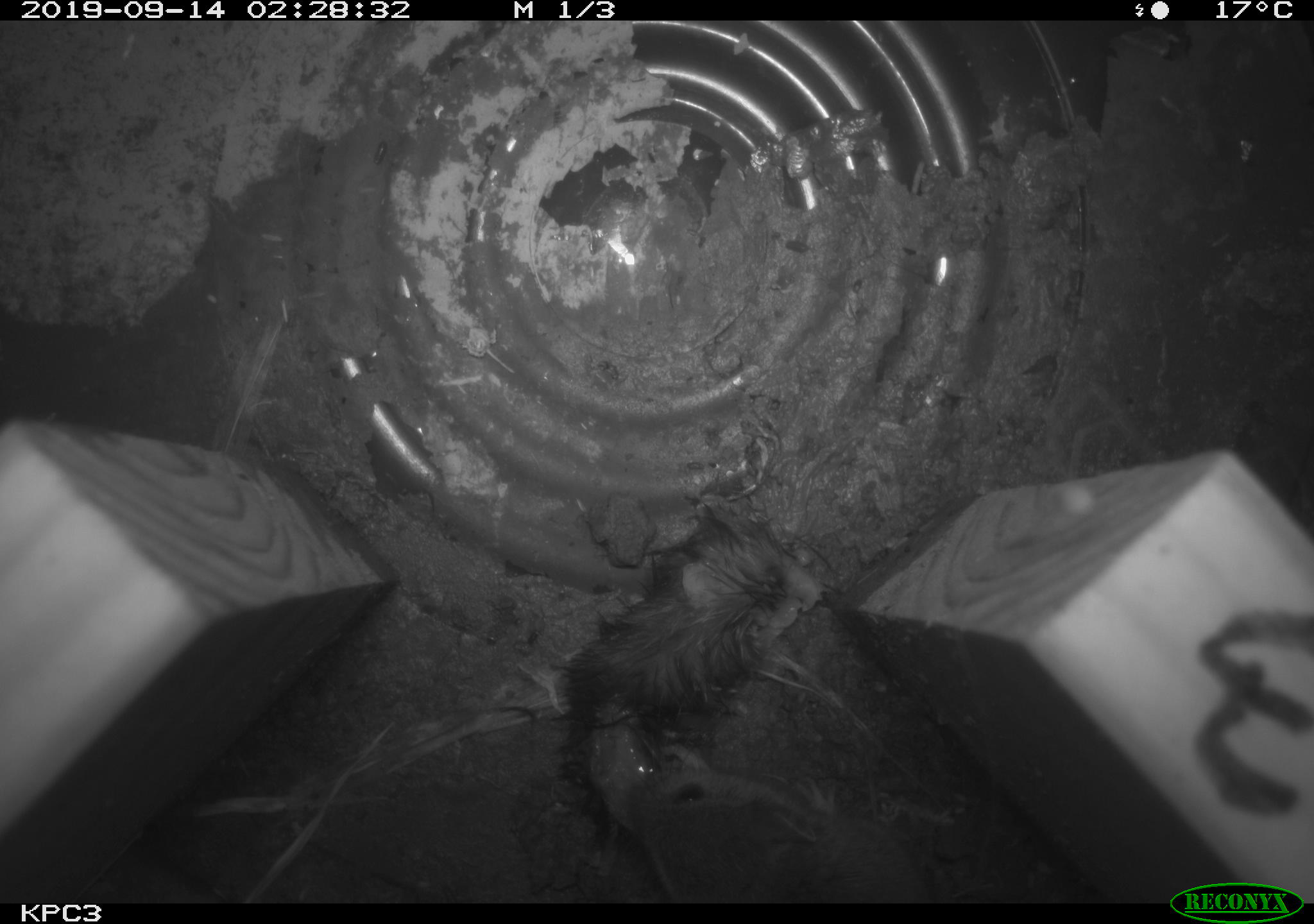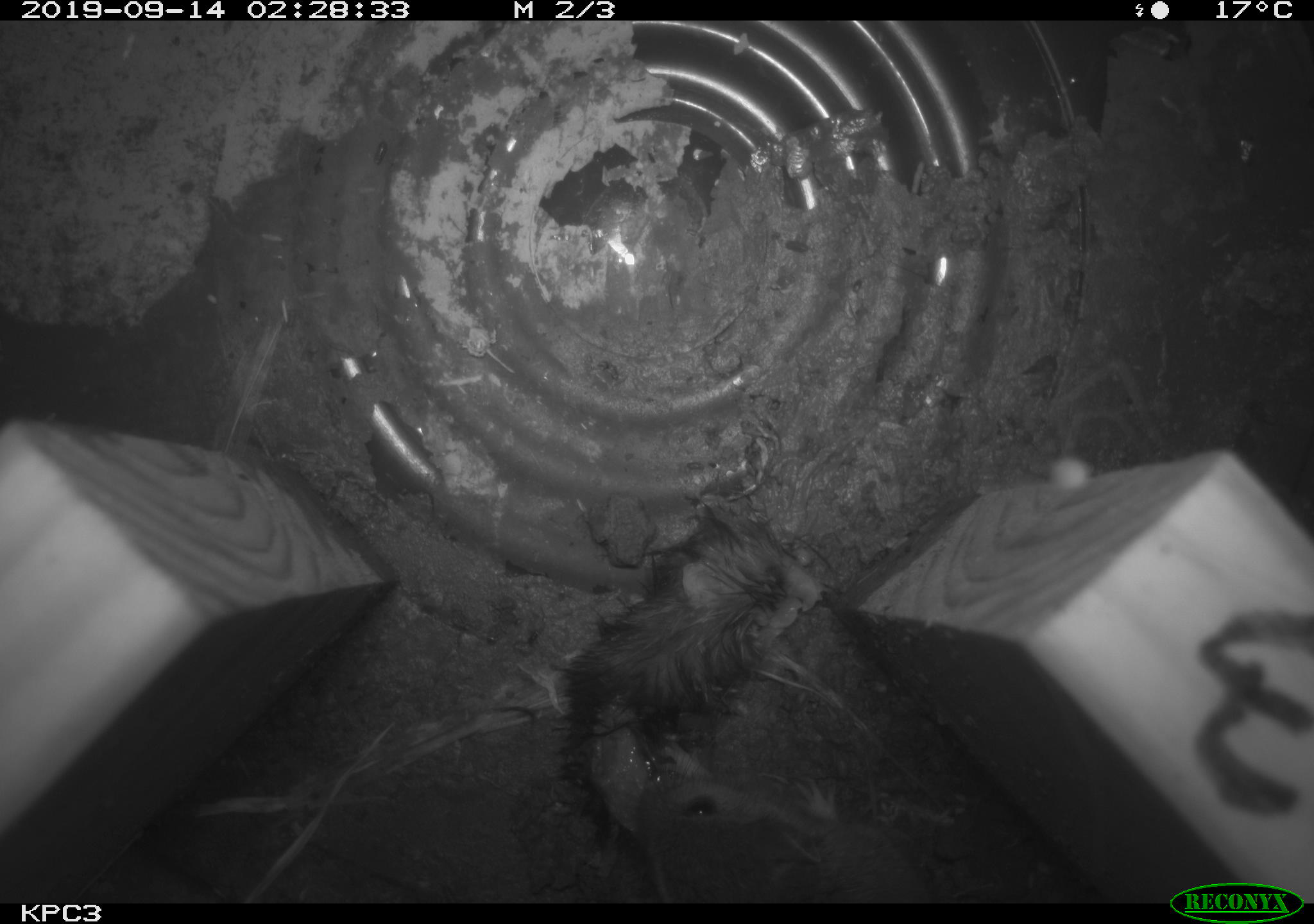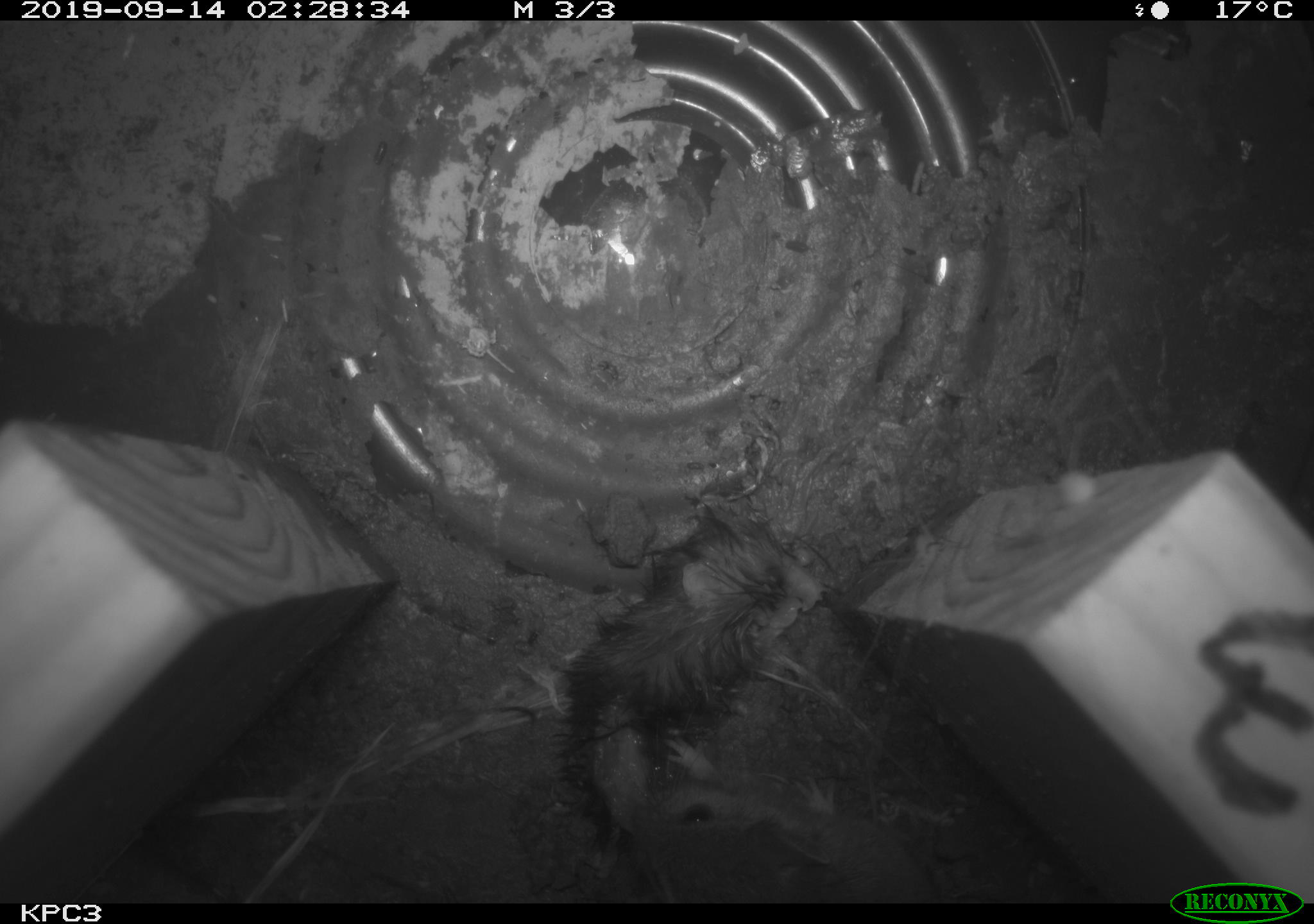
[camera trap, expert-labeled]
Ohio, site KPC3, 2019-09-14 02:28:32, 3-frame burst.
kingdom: Animalia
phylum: Chordata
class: Mammalia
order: Rodentia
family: Cricetidae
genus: Peromyscus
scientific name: Peromyscus leucopus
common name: white-footed mouse